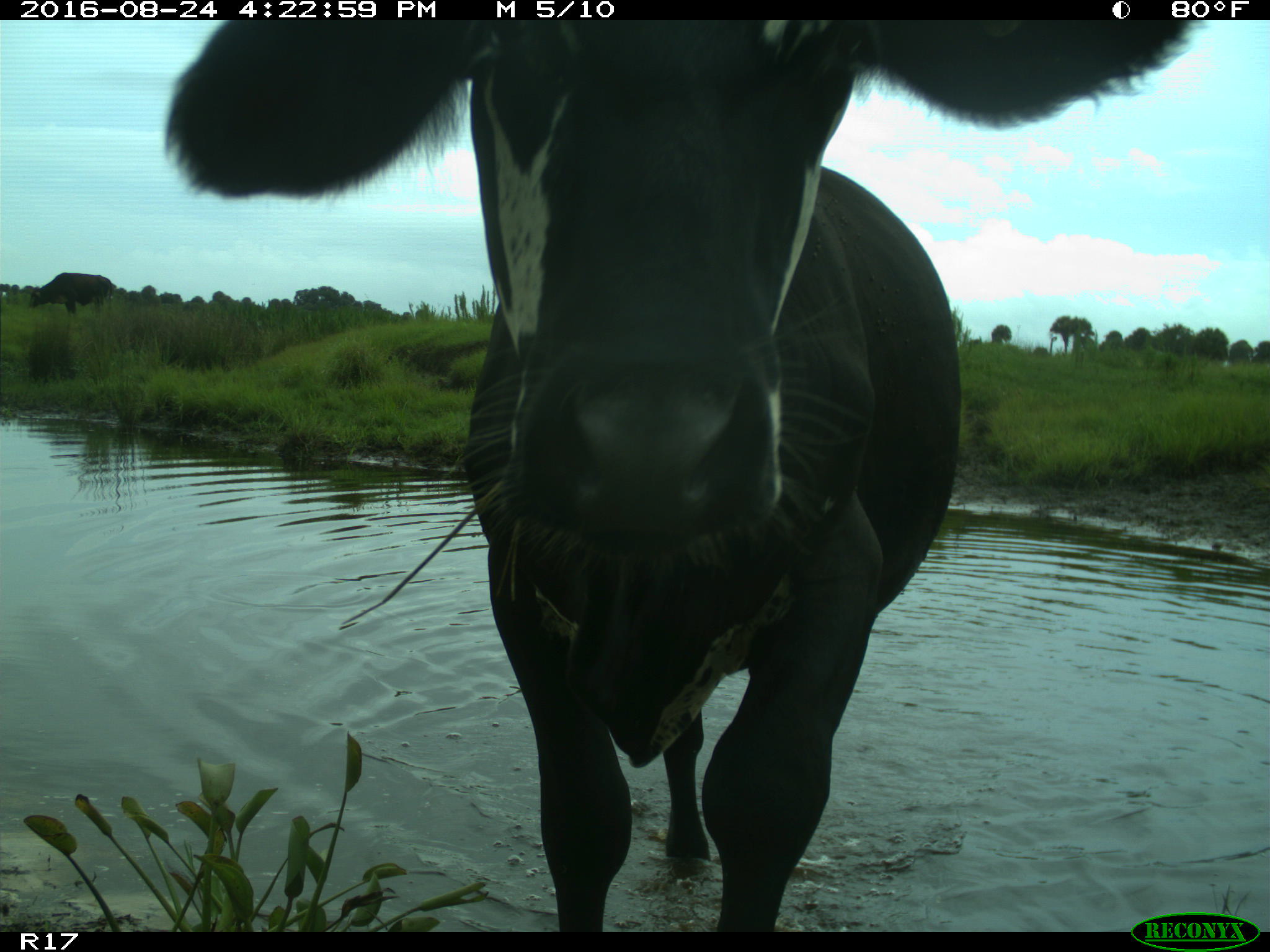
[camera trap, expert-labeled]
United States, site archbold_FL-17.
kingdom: Animalia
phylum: Chordata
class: Mammalia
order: Artiodactyla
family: Bovidae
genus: Bos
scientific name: Bos taurus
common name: domestic cow